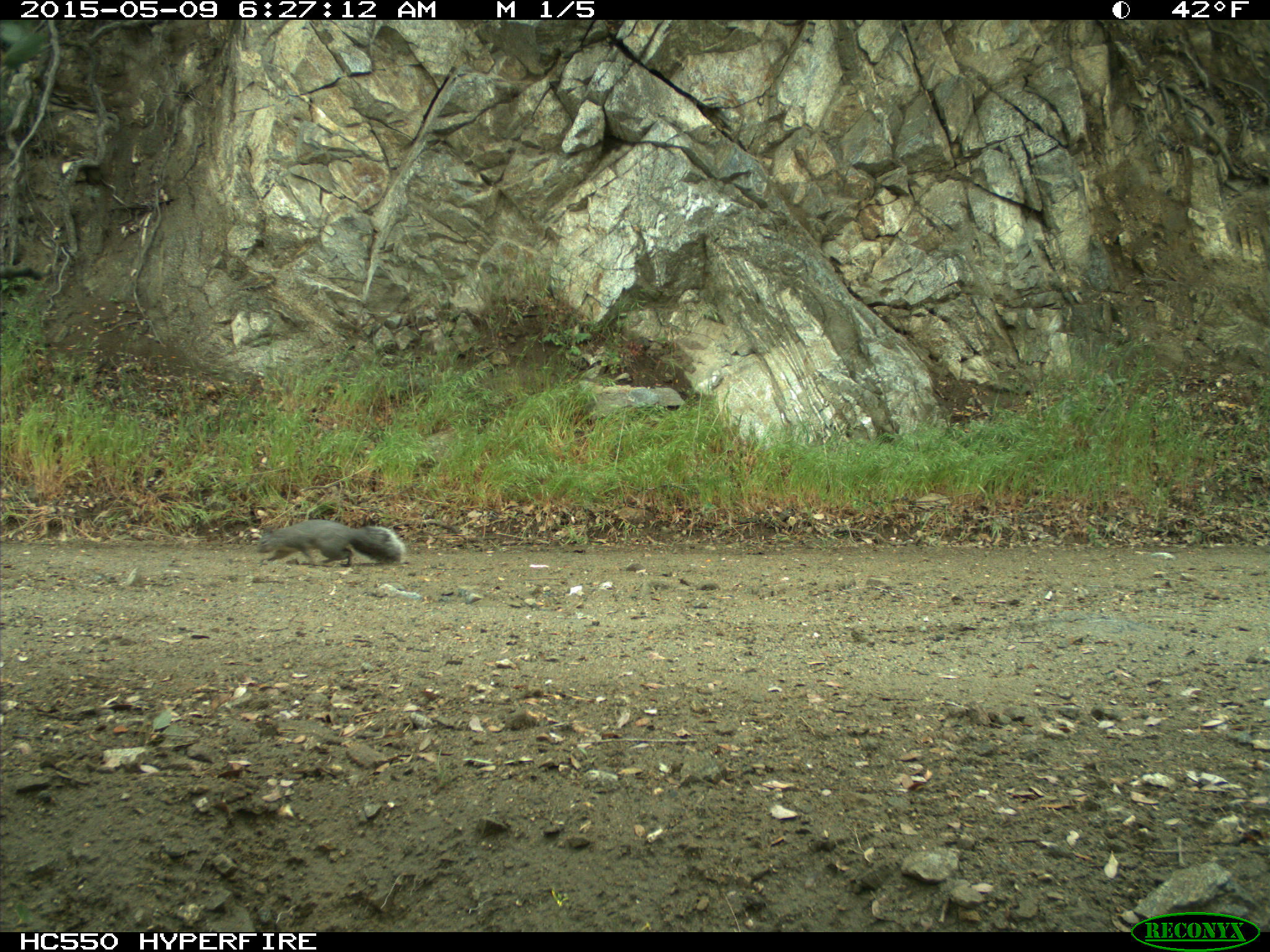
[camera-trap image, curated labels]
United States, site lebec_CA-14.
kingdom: Animalia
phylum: Chordata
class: Mammalia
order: Rodentia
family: Sciuridae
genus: Sciurus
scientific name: Sciurus carolinensis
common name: eastern gray squirrel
Sciurus carolinensis (eastern gray squirrel).